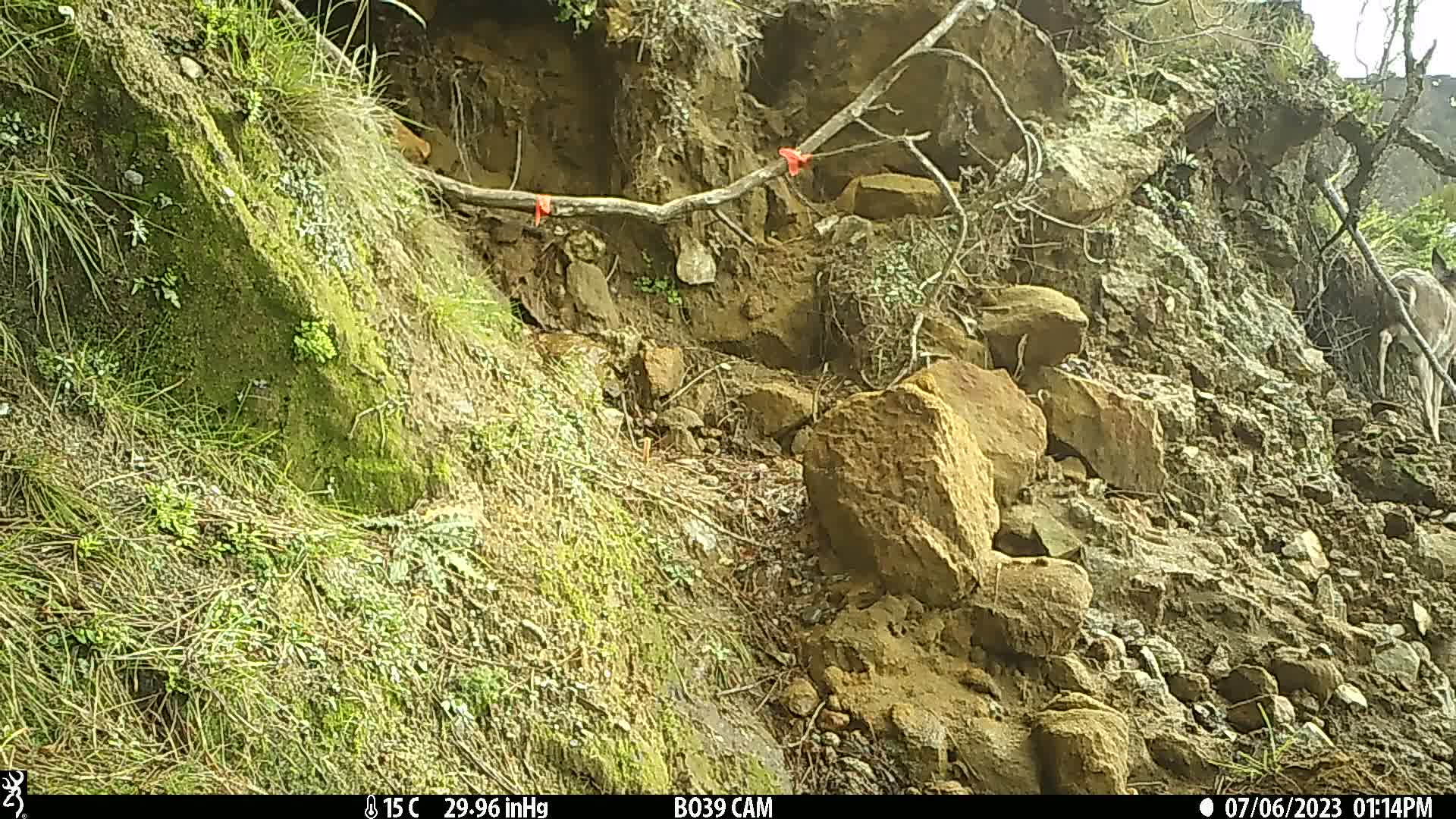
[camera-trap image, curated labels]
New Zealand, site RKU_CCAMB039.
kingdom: Animalia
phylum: Chordata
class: Mammalia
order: Artiodactyla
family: Cervidae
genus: Odocoileus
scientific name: Odocoileus virginianus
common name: white-tailed deer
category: white tailed deer